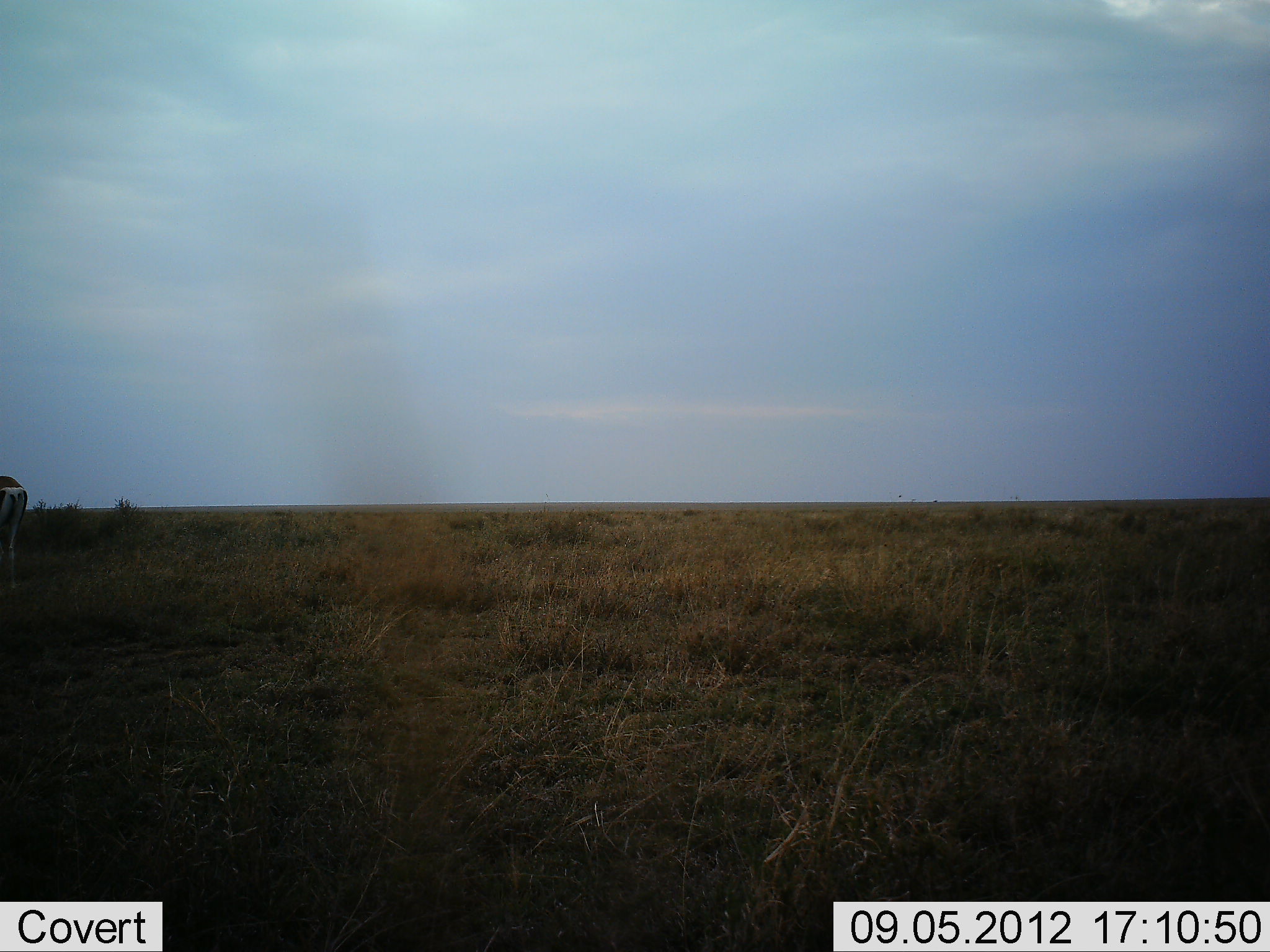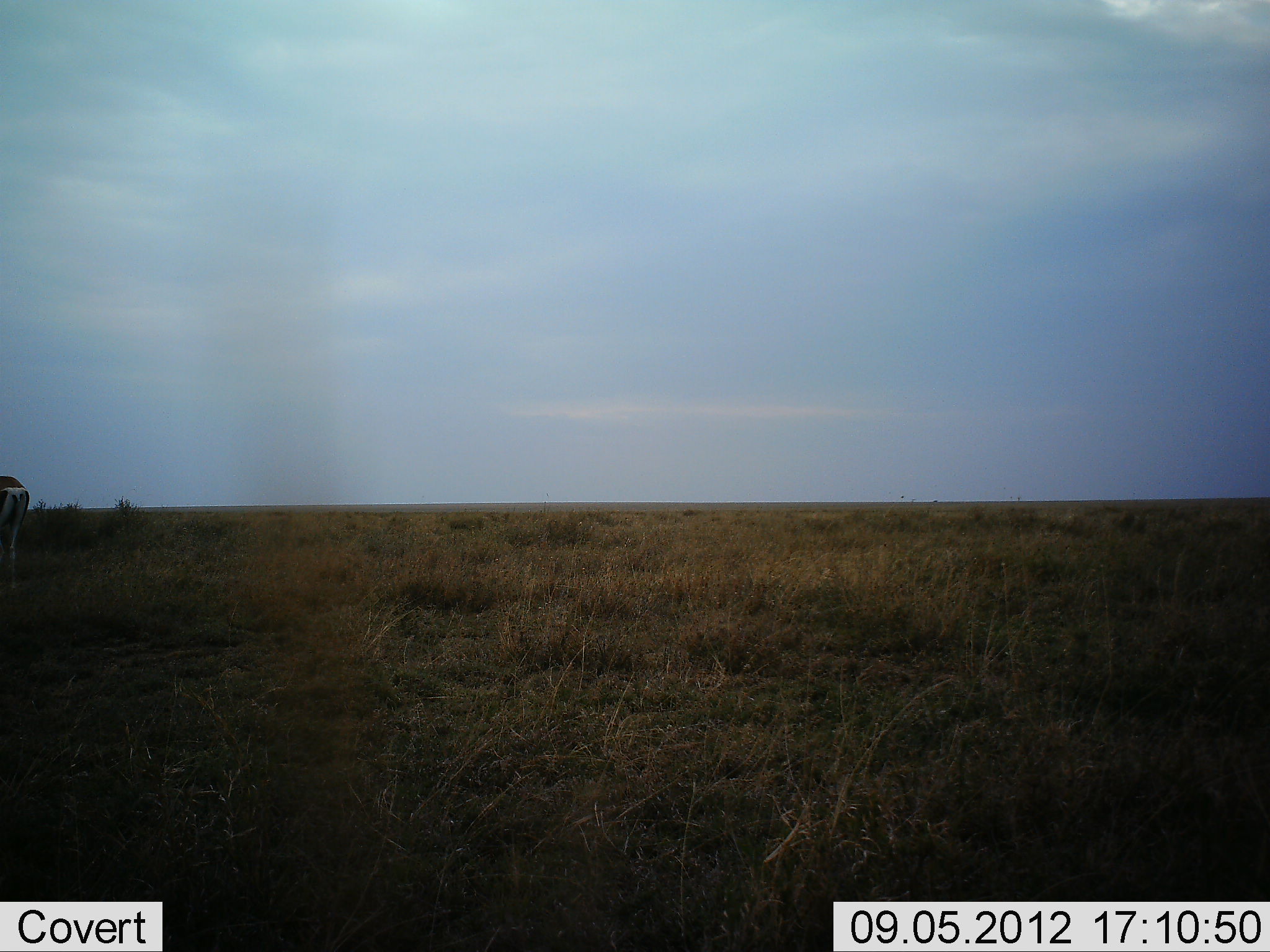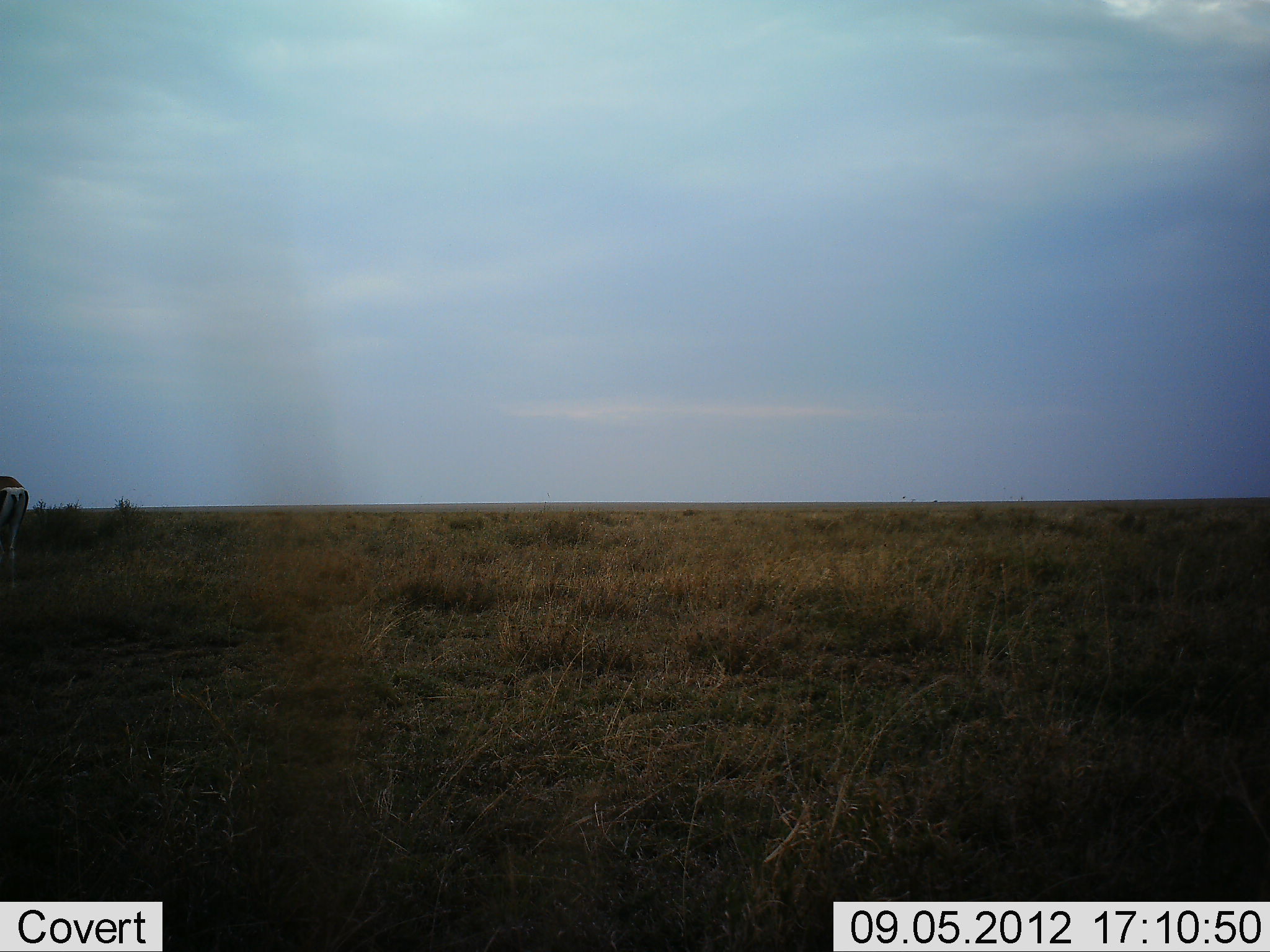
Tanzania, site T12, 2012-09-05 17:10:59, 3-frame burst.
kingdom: Animalia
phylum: Chordata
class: Mammalia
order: Artiodactyla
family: Bovidae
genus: Nanger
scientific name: Nanger granti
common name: grant's gazelle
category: gazellegrants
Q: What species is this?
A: Gazellegrants (grant's gazelle) (Nanger granti).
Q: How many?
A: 1.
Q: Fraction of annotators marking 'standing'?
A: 100%.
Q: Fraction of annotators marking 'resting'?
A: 0%.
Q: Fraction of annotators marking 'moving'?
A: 0%.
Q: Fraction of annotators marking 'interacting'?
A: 0%.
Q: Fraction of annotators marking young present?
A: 0%.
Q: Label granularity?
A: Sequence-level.